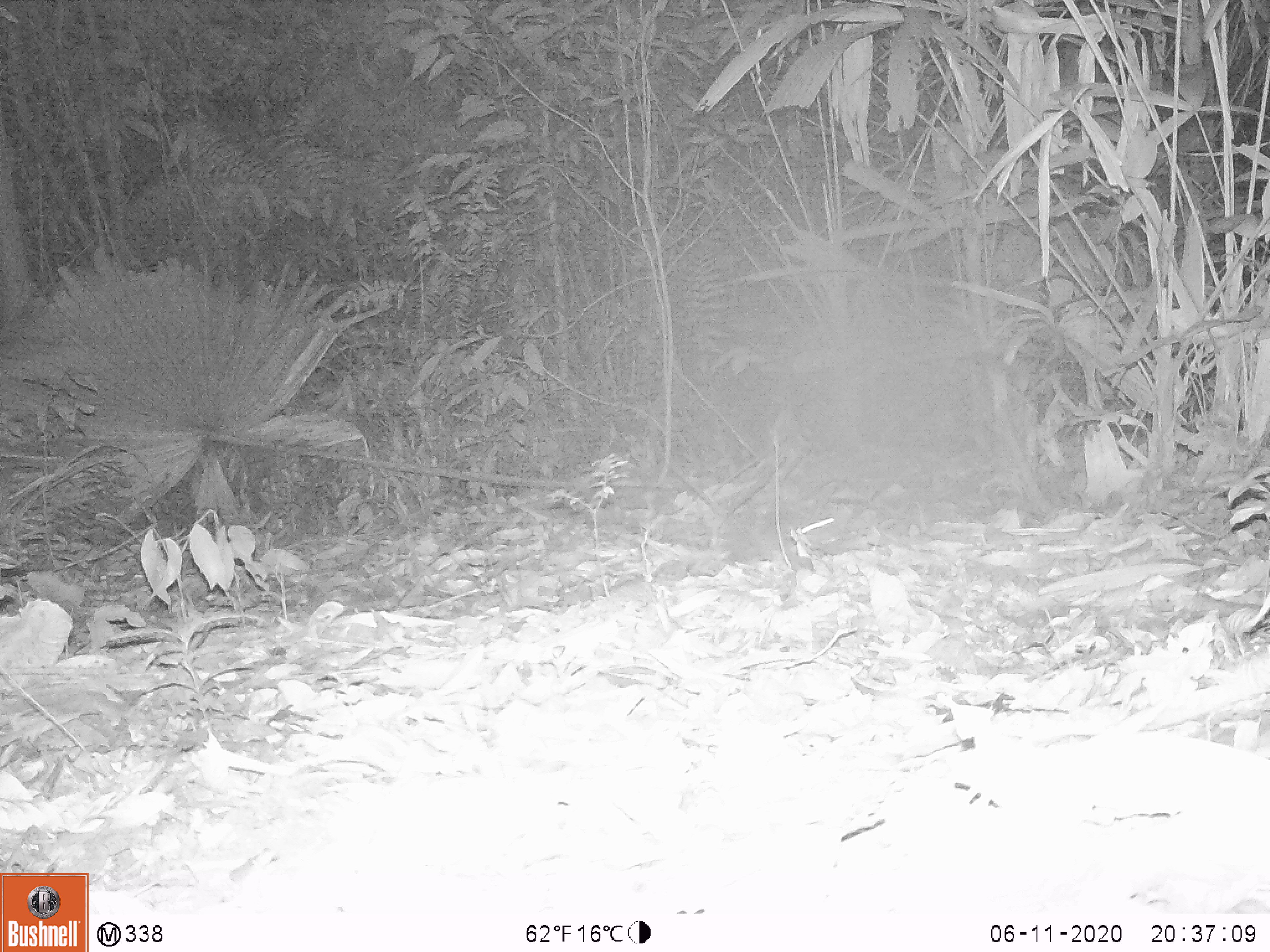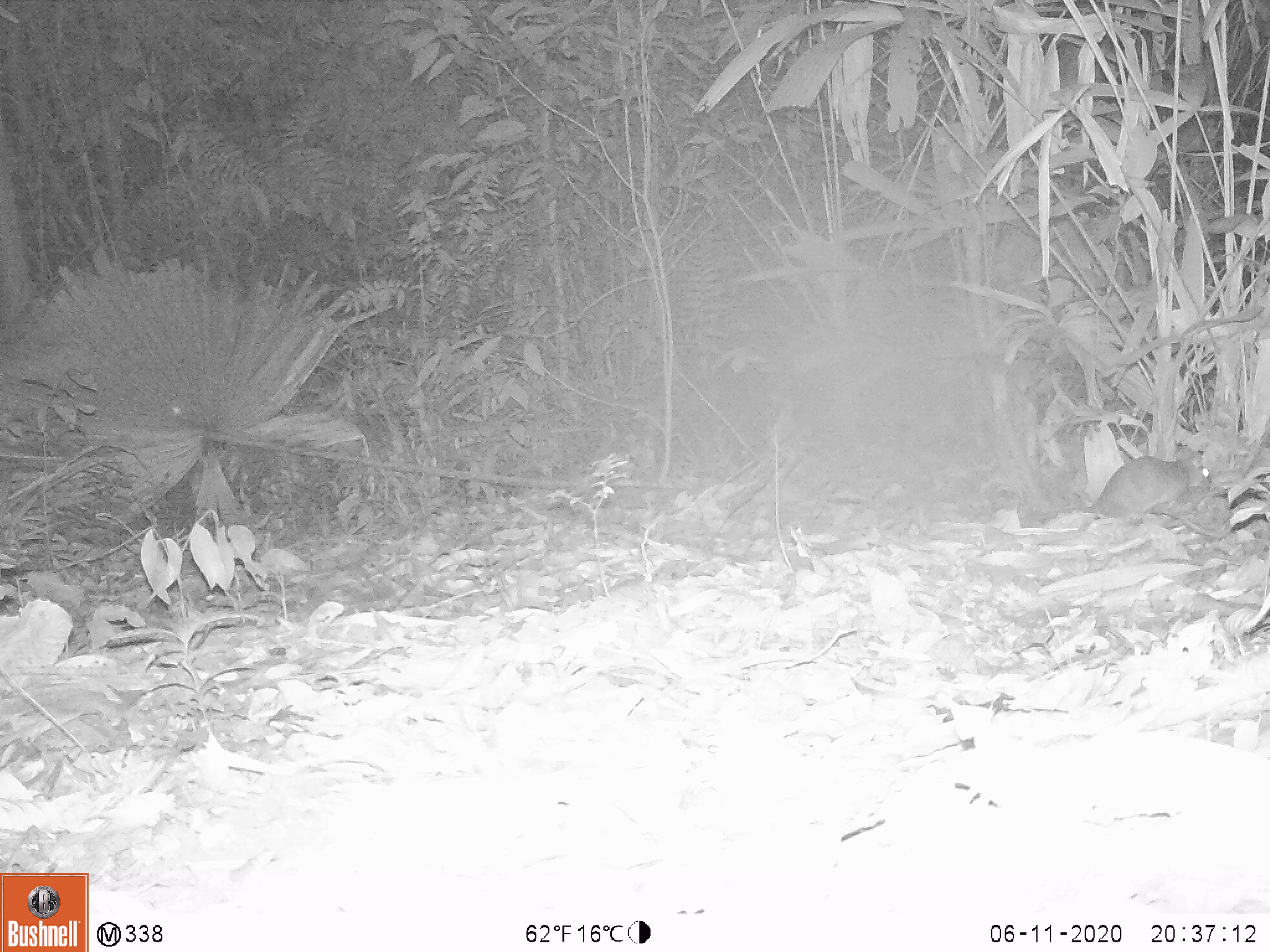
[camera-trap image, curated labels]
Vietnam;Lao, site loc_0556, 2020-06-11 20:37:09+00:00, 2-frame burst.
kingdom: Animalia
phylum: Chordata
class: Mammalia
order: Rodentia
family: Muridae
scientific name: Muridae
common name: old-world mice and rats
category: unidentified murid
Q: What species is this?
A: Unidentified murid (old-world mice and rats) (Muridae).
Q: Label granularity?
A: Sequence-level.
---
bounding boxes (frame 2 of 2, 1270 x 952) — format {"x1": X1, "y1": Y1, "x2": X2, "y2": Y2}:
unidentified murid: {"x1": 1081, "y1": 444, "x2": 1210, "y2": 521}